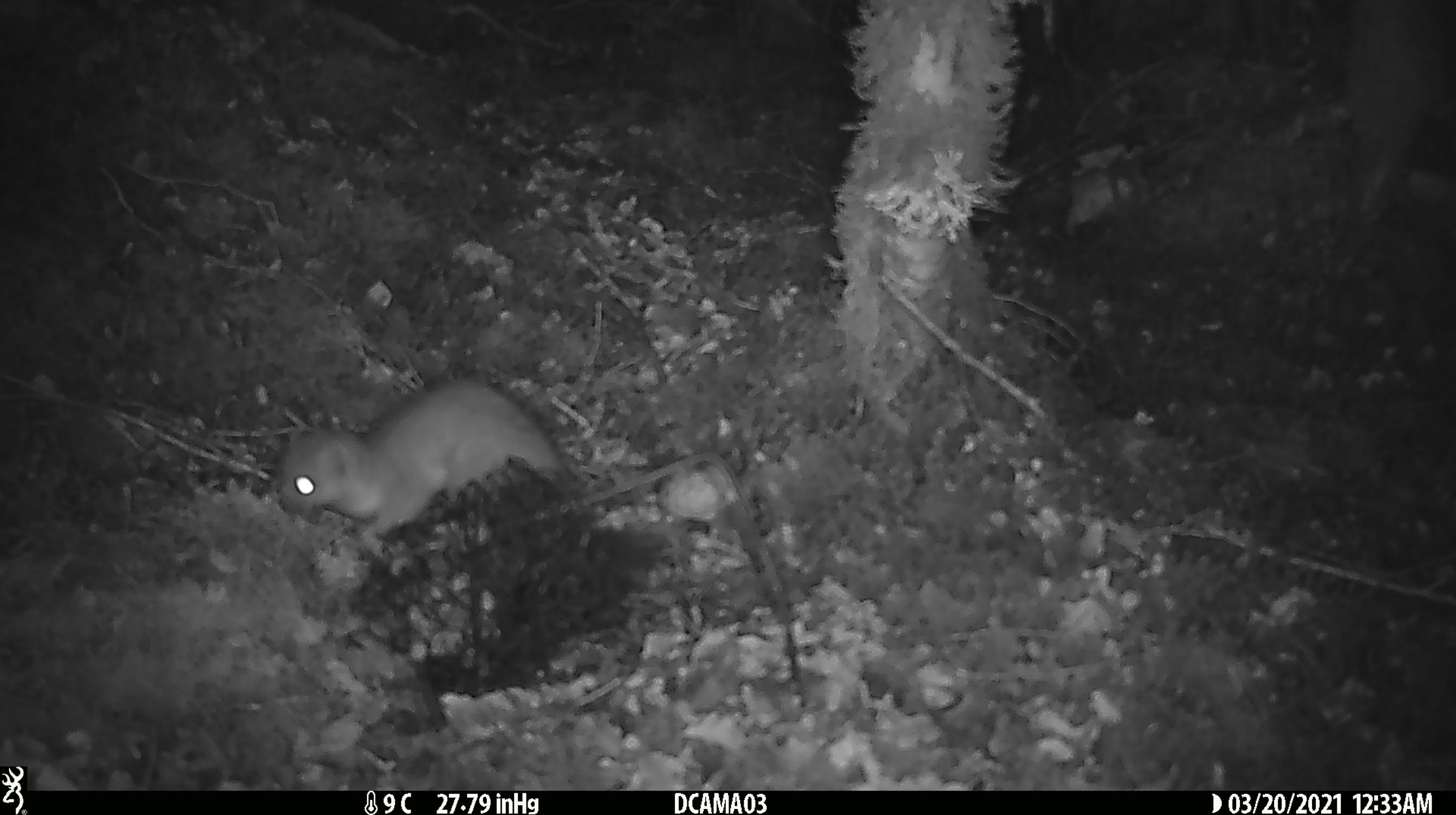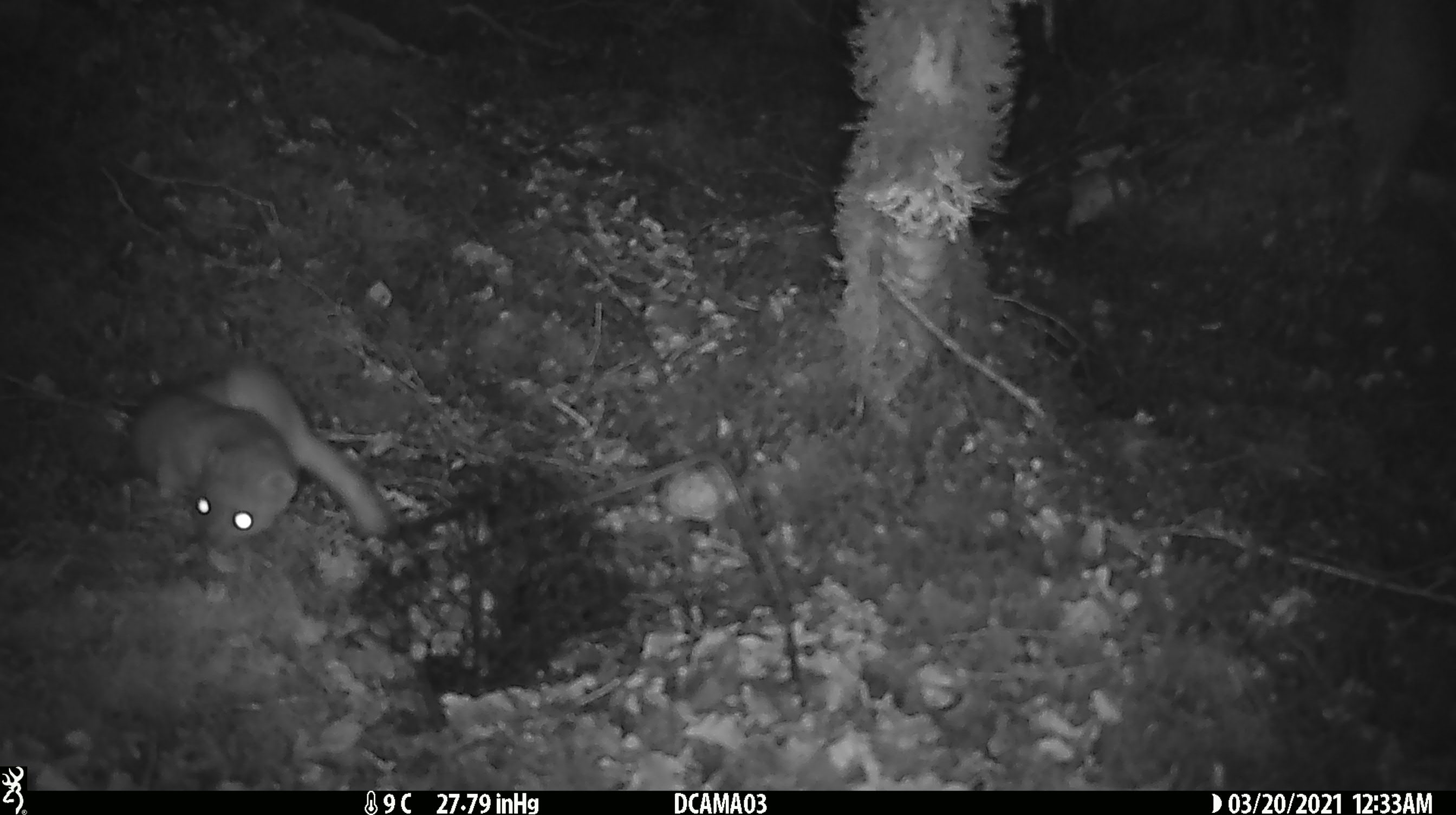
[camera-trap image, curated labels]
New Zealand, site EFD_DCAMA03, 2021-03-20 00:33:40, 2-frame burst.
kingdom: Animalia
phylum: Chordata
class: Mammalia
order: Carnivora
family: Mustelidae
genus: Mustela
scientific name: Mustela erminea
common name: stoat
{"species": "stoat (Mustela erminea)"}